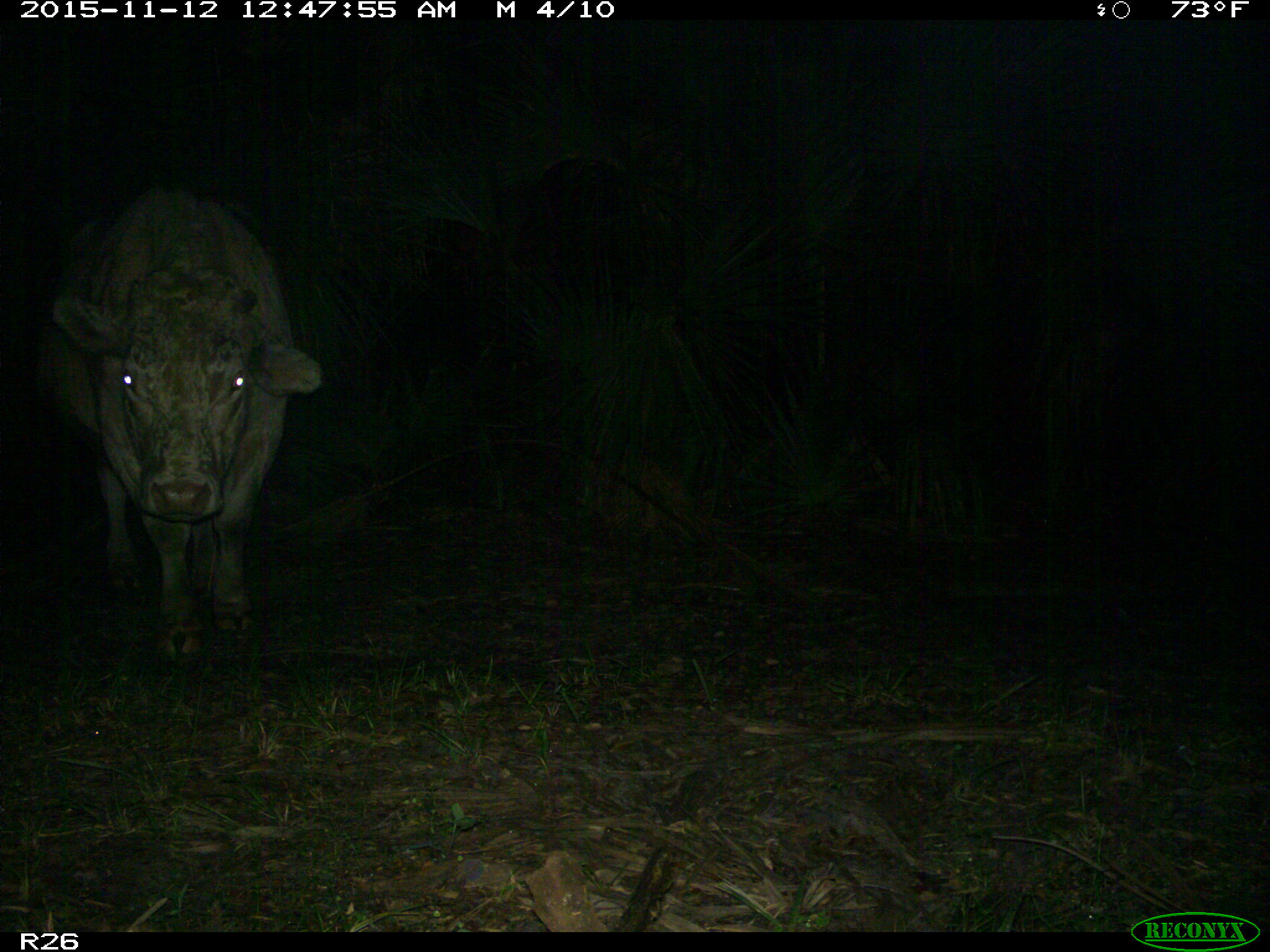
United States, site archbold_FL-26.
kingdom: Animalia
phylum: Chordata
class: Mammalia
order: Artiodactyla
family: Bovidae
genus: Bos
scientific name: Bos taurus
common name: domestic cow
Bos taurus (domestic cow).